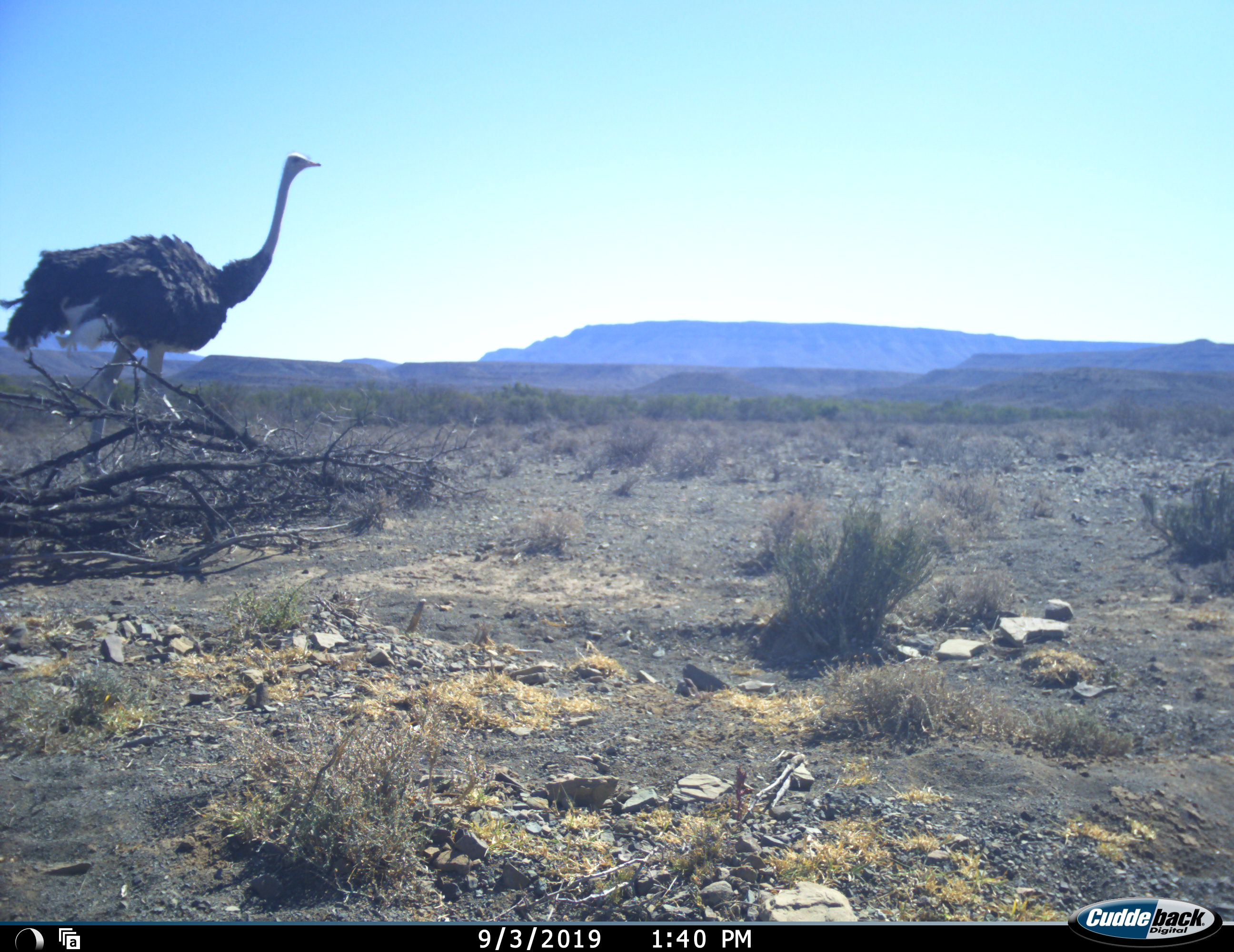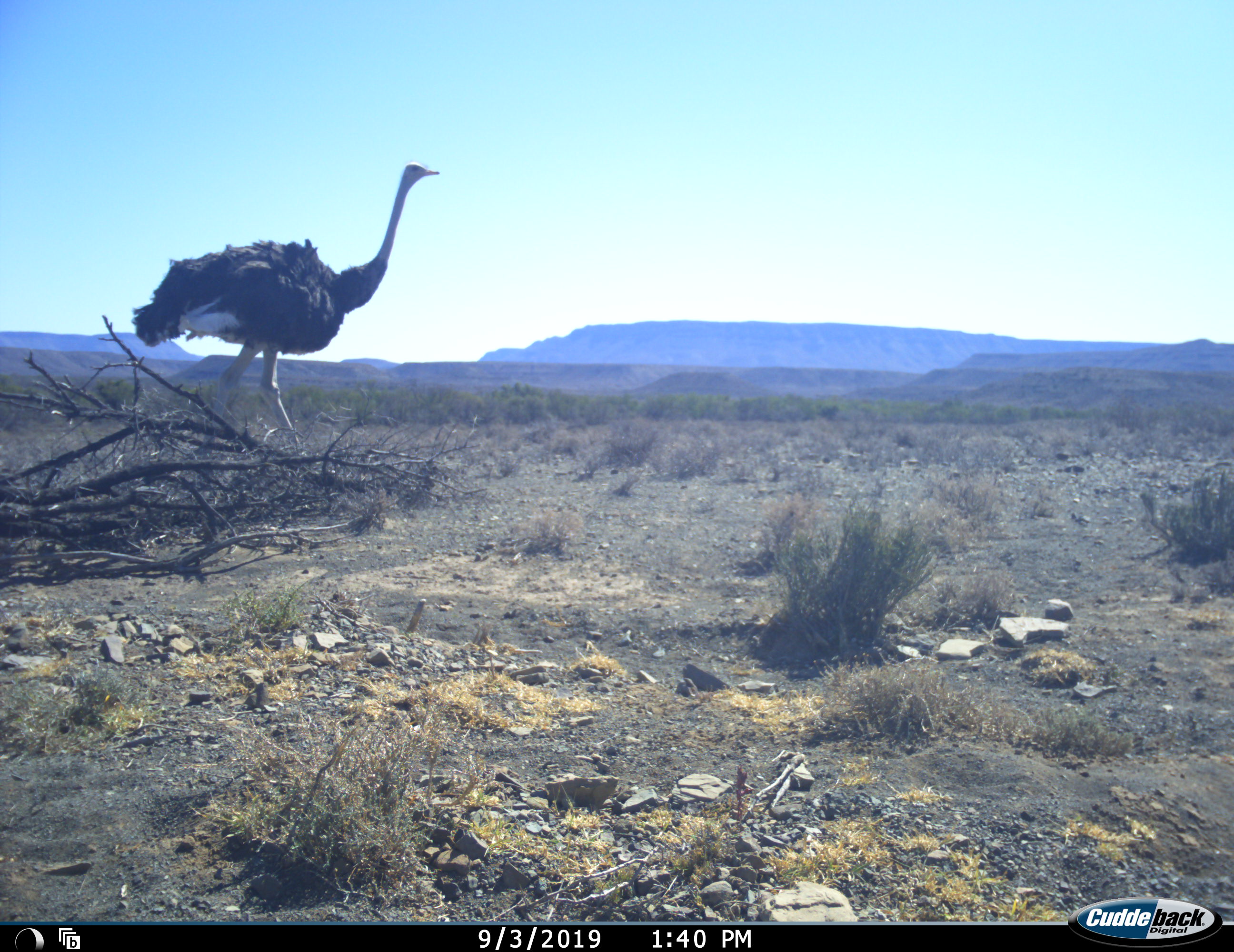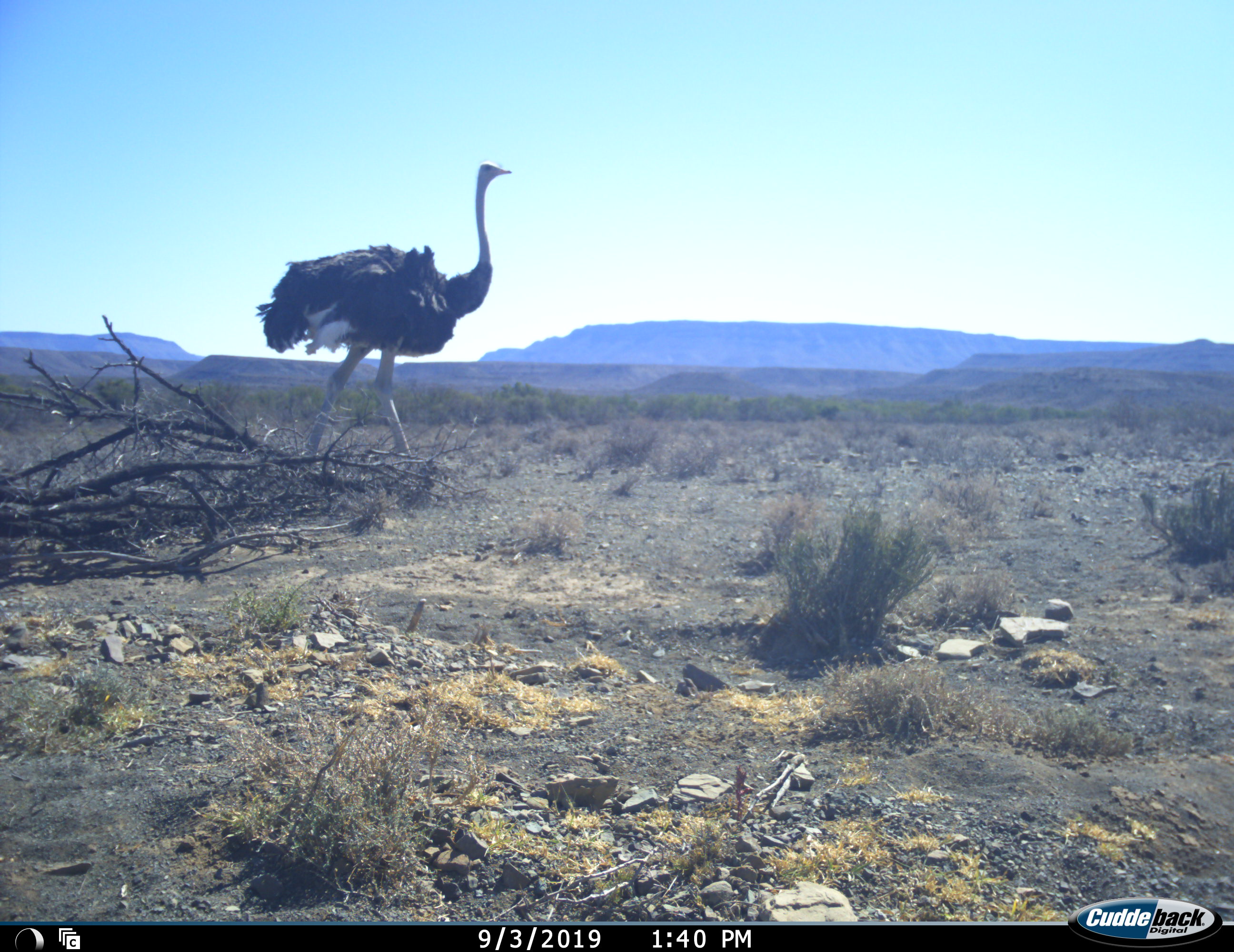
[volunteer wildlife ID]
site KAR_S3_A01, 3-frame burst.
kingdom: Animalia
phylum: Chordata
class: Aves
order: Struthioniformes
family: Struthionidae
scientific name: Struthionidae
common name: ostrich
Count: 1.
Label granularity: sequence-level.